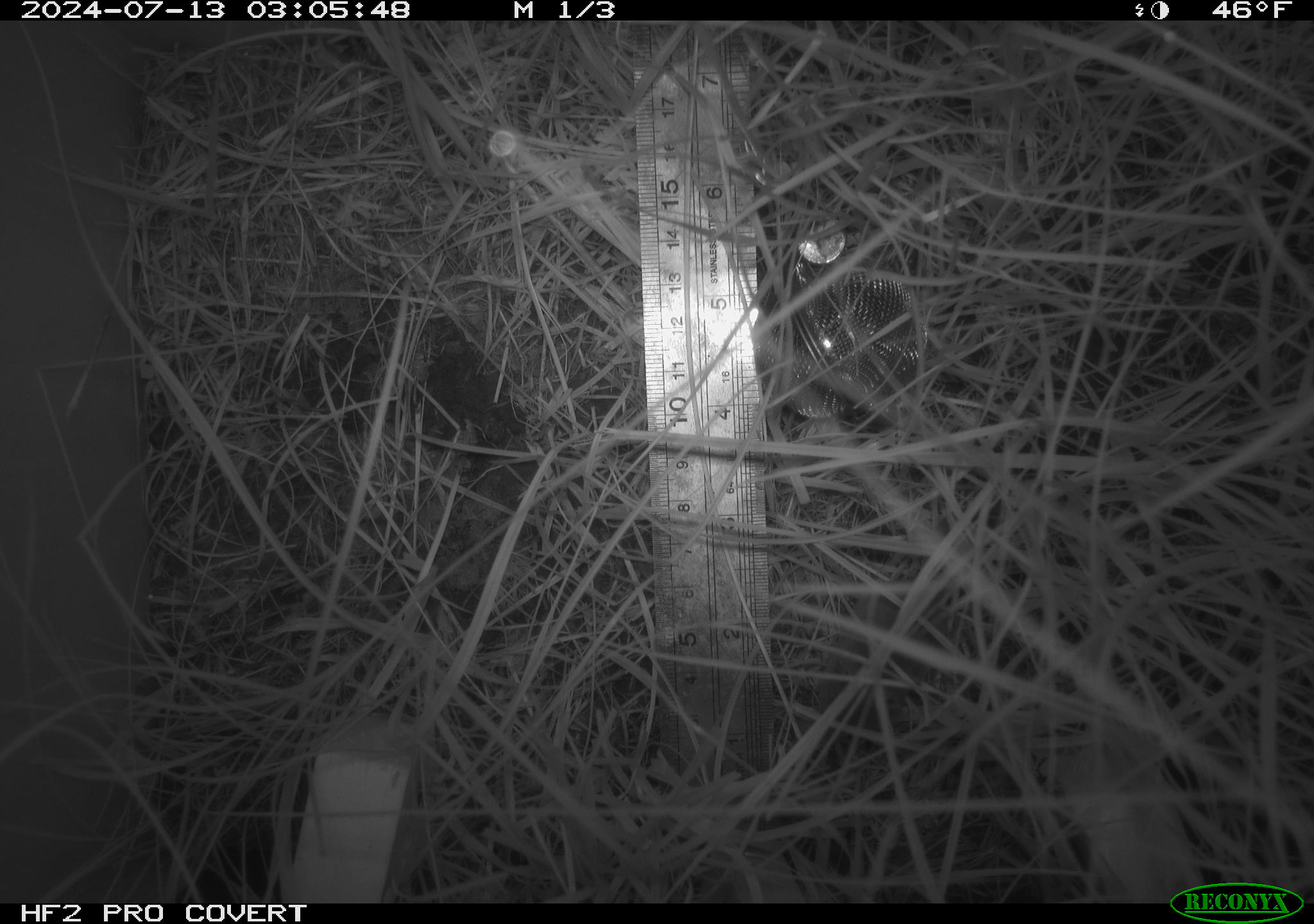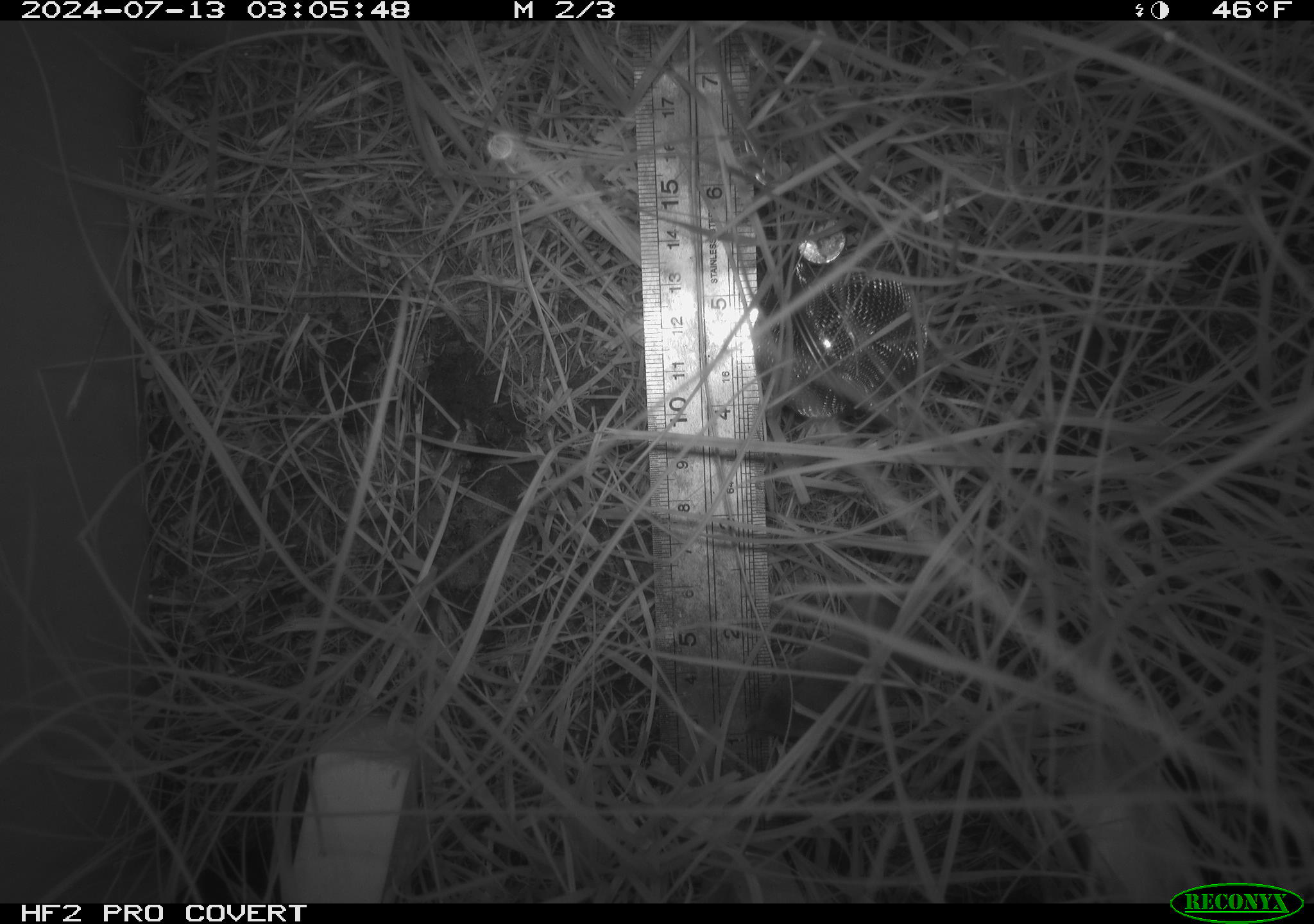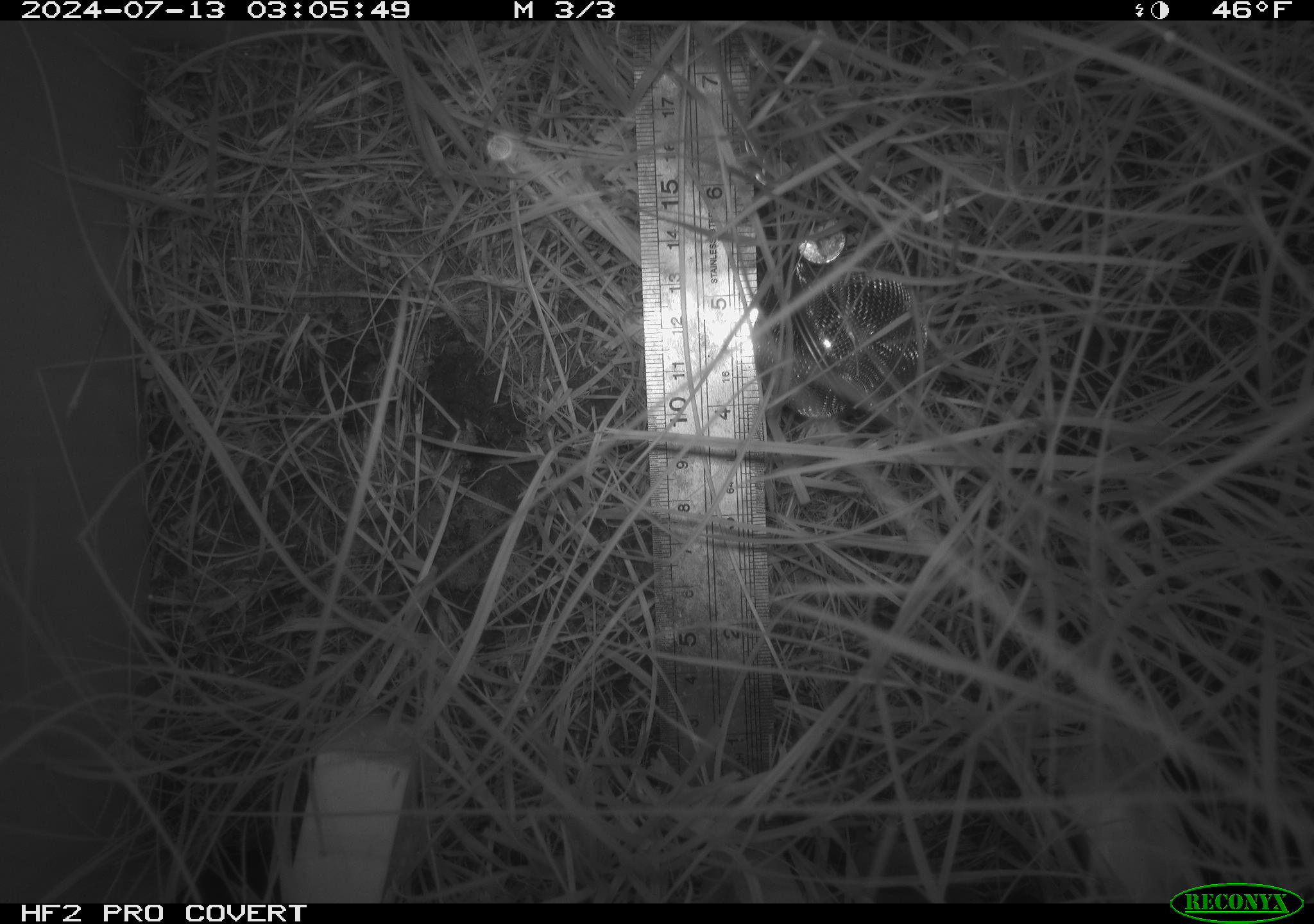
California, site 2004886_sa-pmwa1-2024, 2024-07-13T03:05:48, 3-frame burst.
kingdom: Animalia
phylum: Chordata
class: Mammalia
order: Rodentia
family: Cricetidae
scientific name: Arvicolinae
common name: voles, lemmings, and muskrats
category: arvicolinae subfamily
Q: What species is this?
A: Arvicolinae subfamily (voles, lemmings, and muskrats) (Arvicolinae).